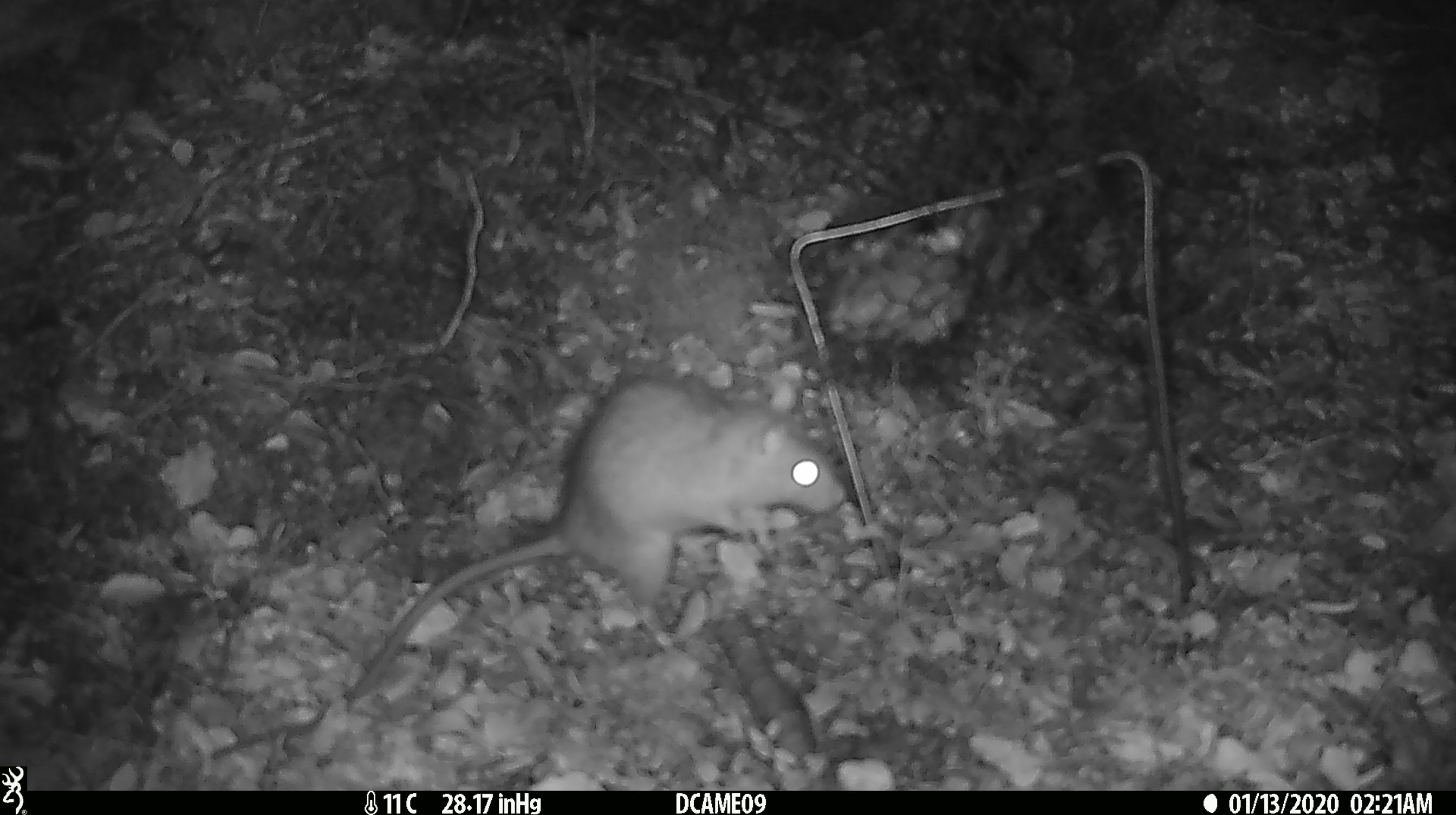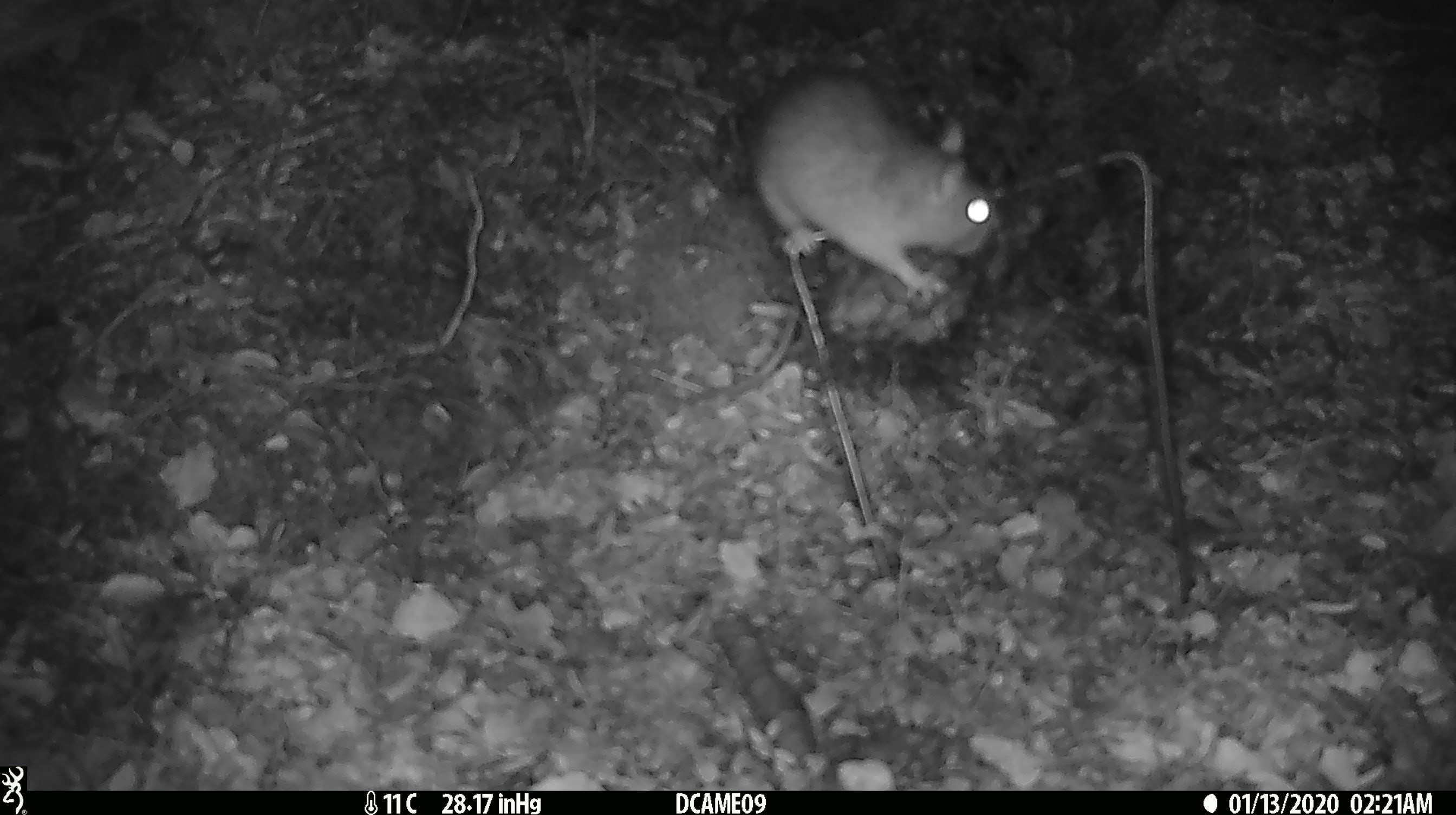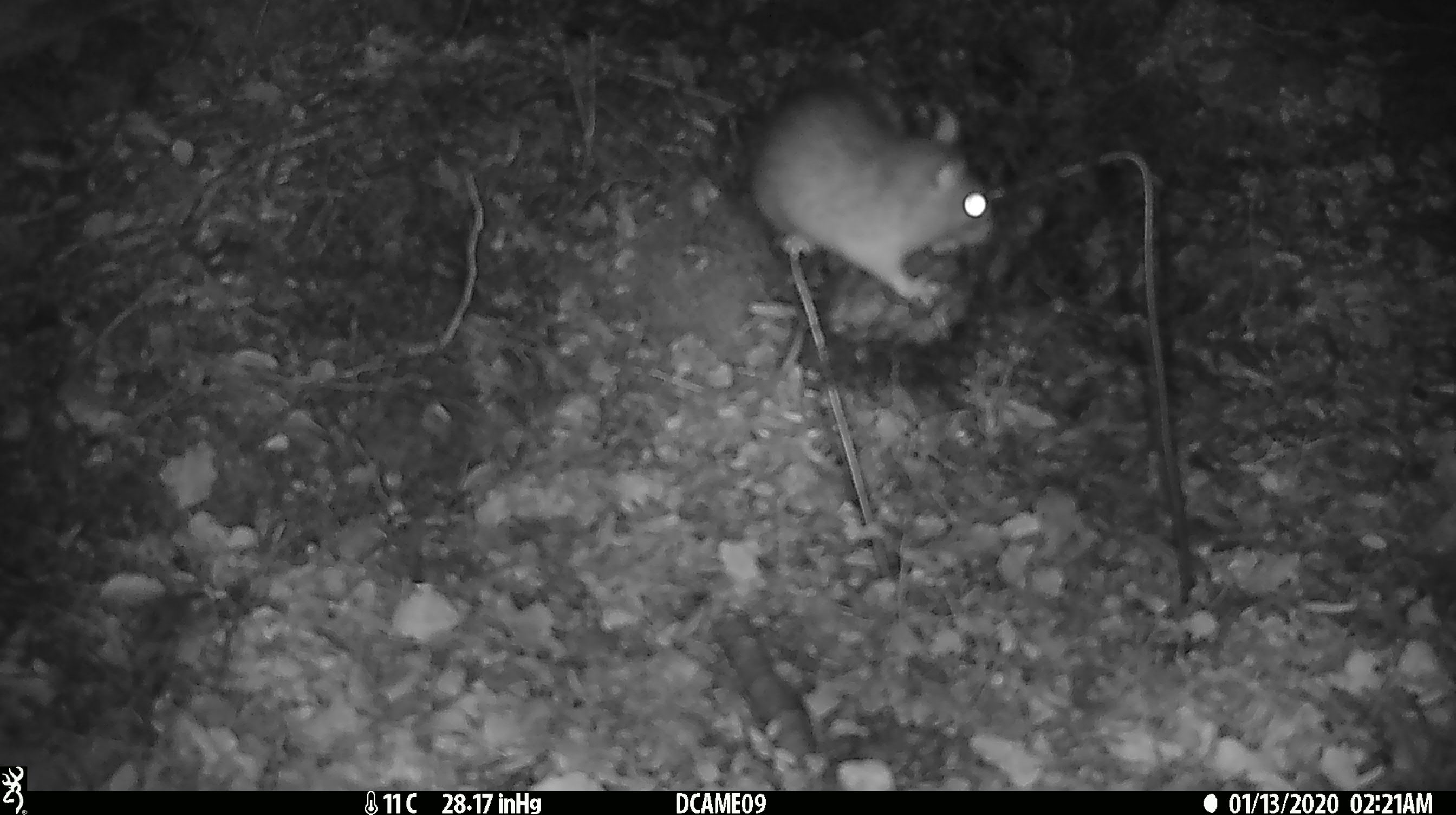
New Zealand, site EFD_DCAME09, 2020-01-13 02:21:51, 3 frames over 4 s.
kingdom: Animalia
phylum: Chordata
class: Mammalia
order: Rodentia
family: Muridae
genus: Rattus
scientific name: Rattus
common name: rat